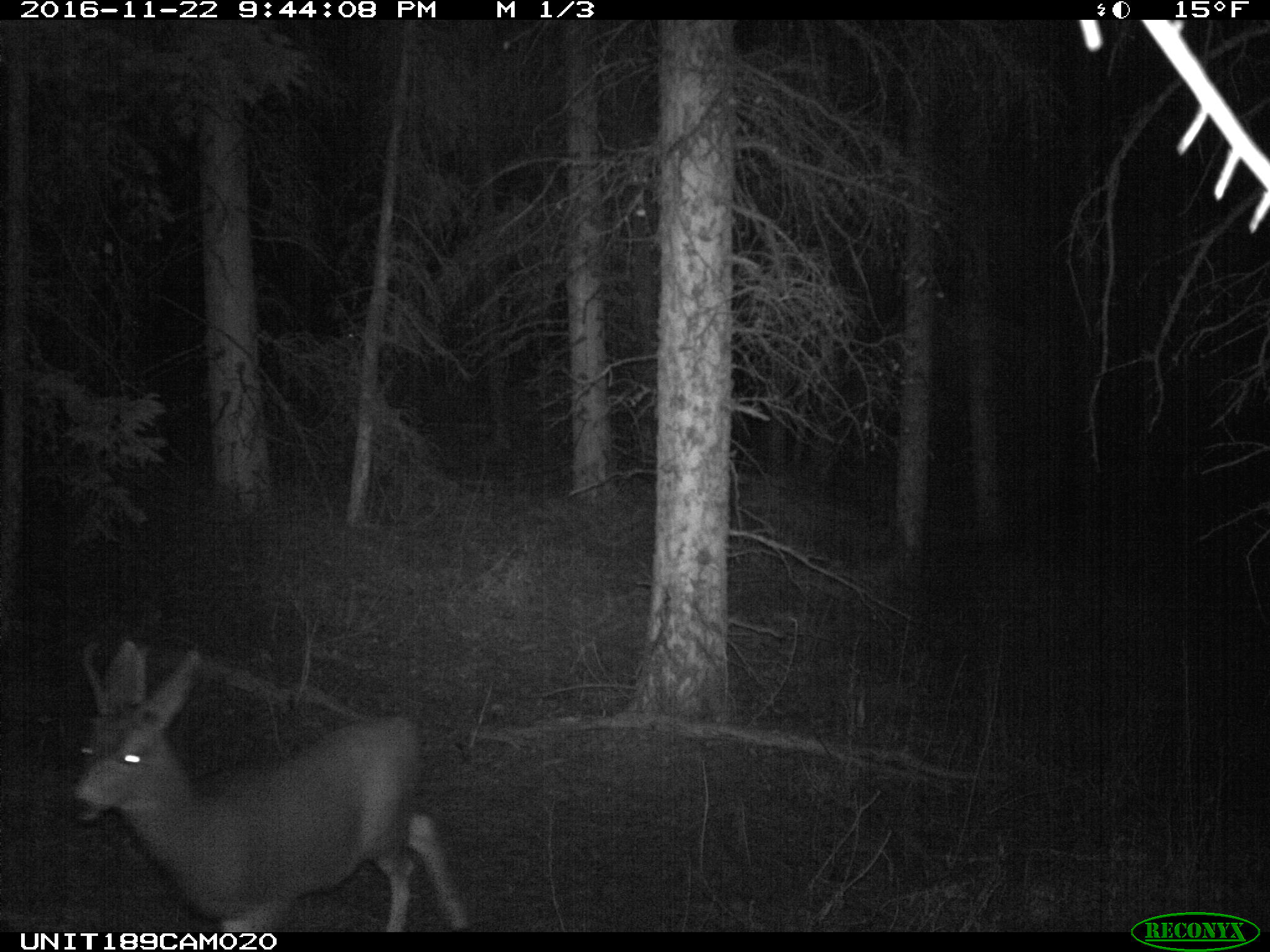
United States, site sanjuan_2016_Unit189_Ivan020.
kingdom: Animalia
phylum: Chordata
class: Mammalia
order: Artiodactyla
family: Cervidae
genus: Odocoileus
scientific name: Odocoileus hemionus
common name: mule deer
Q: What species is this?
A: Odocoileus hemionus (mule deer).